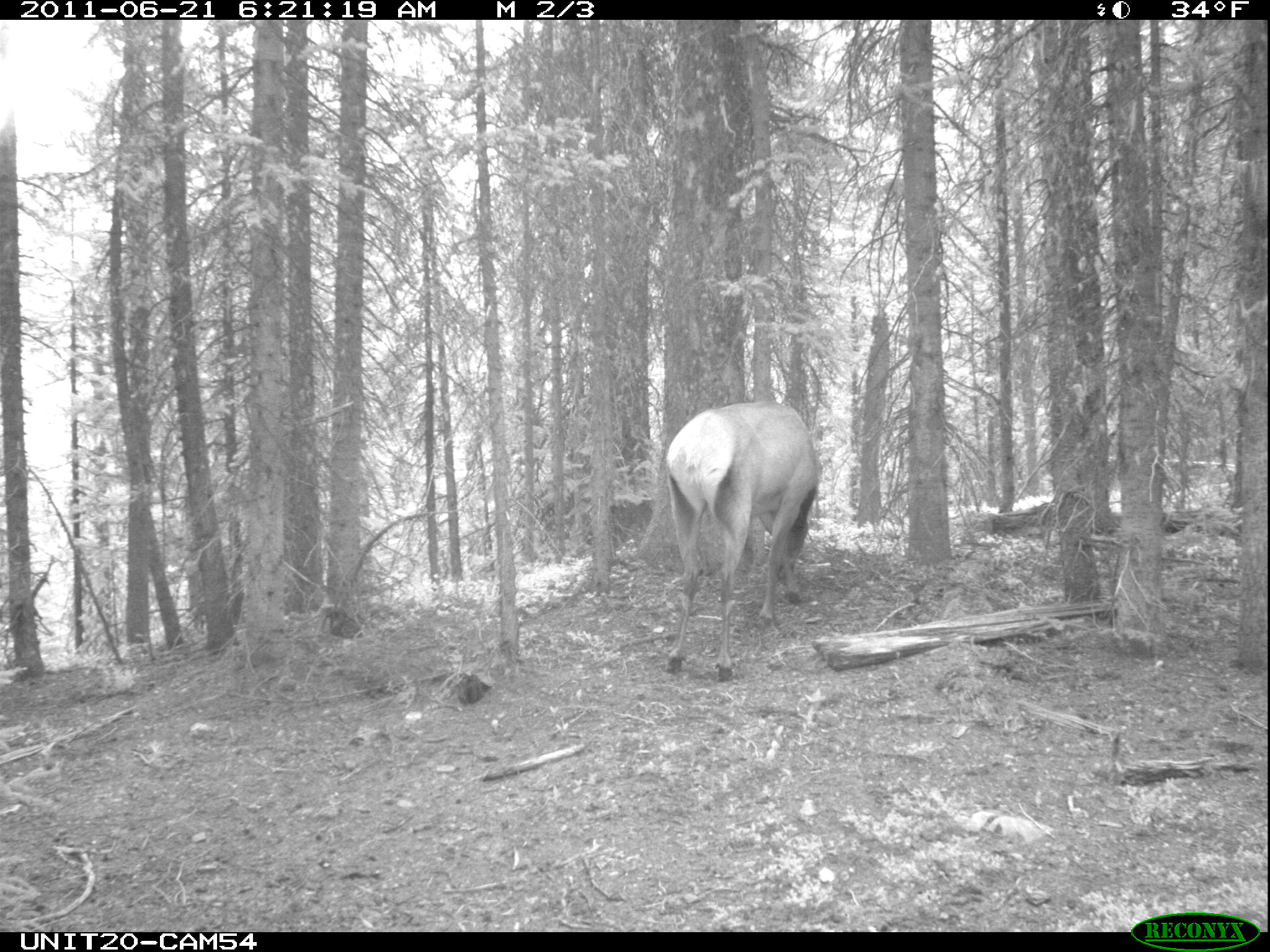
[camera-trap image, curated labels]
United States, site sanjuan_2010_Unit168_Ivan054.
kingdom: Animalia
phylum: Chordata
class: Mammalia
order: Artiodactyla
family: Cervidae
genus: Cervus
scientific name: Cervus elaphus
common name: red deer